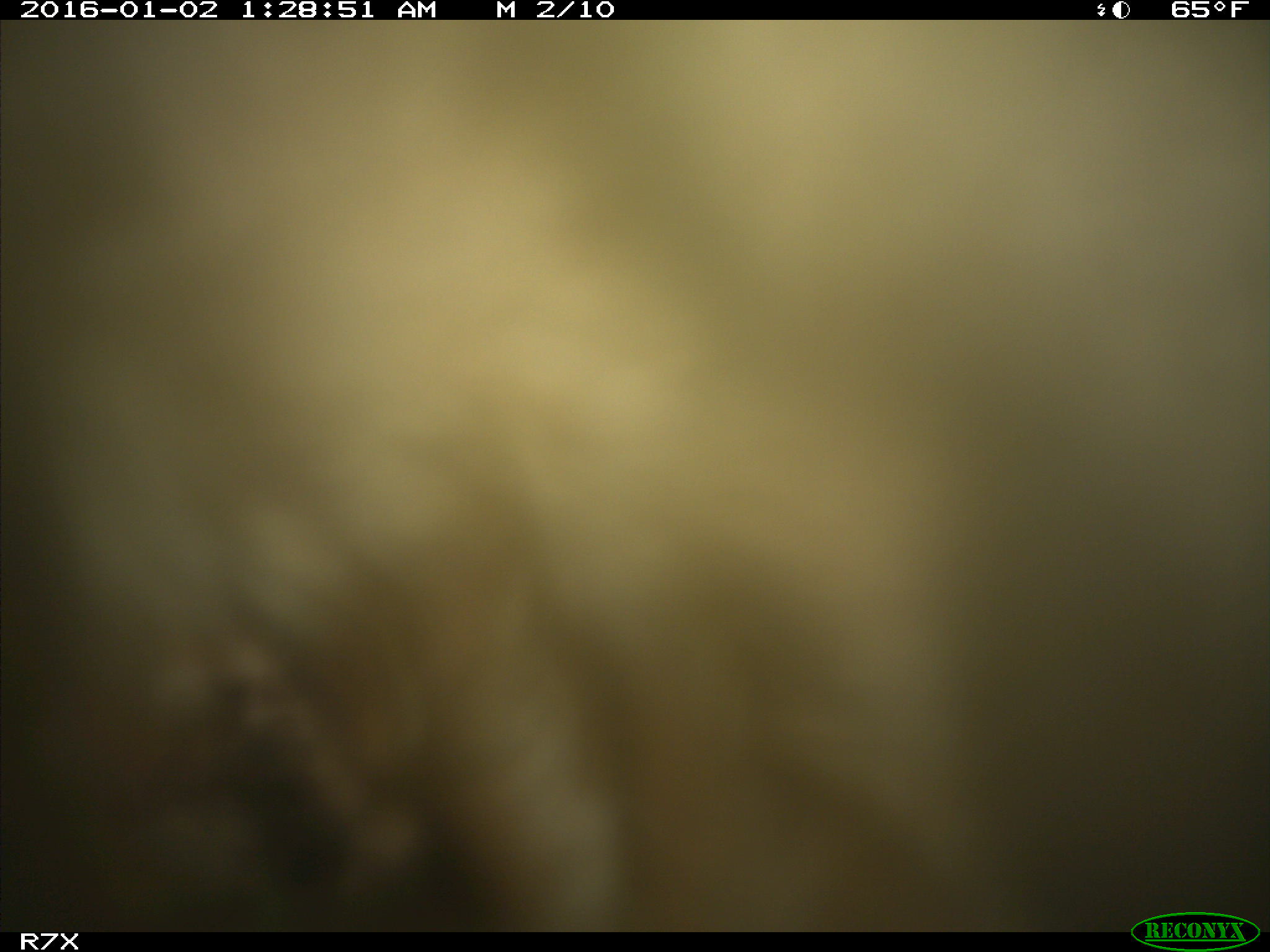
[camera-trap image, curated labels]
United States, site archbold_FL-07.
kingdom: Animalia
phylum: Chordata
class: Mammalia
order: Artiodactyla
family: Bovidae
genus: Bos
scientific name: Bos taurus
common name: domestic cow